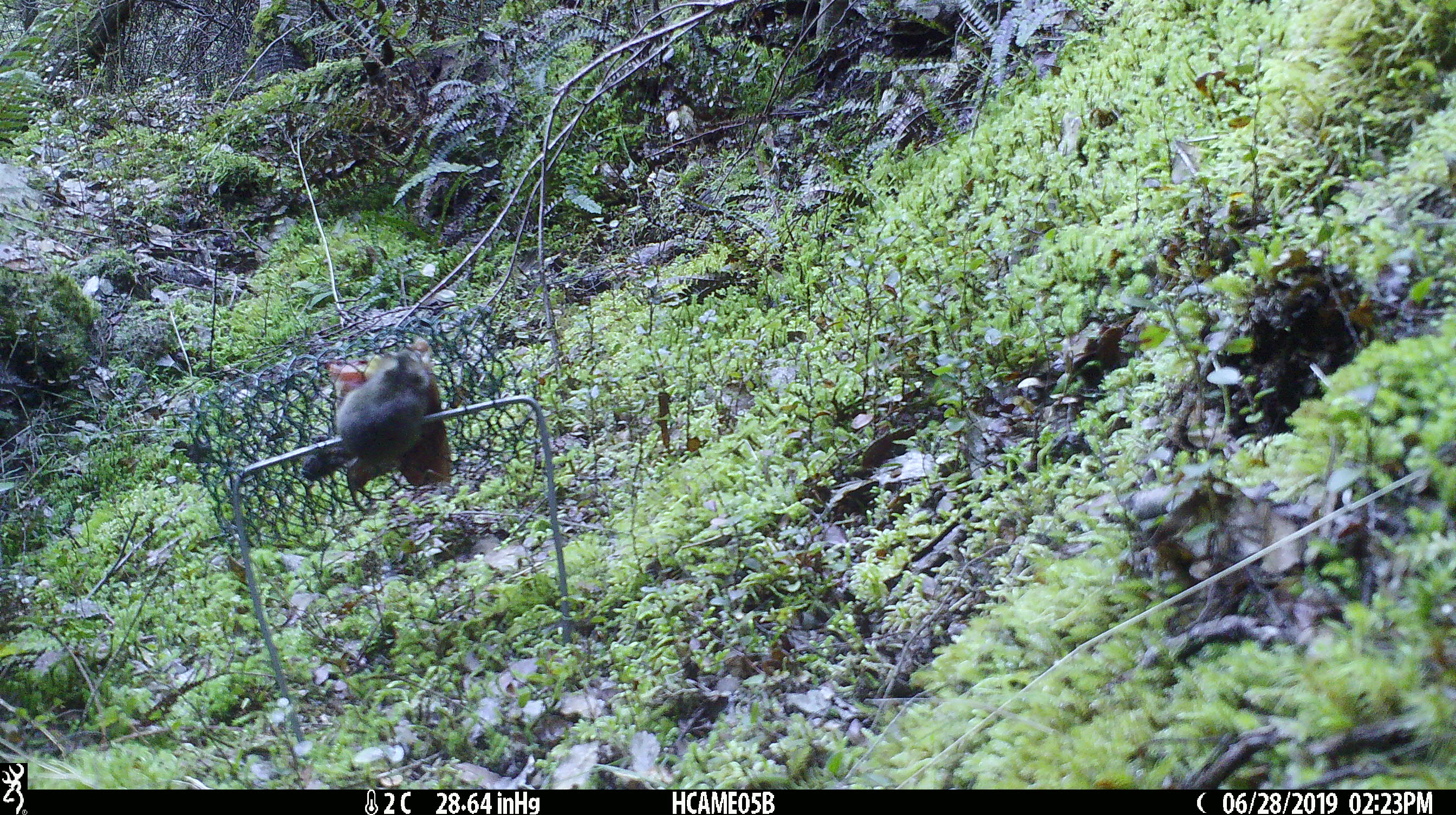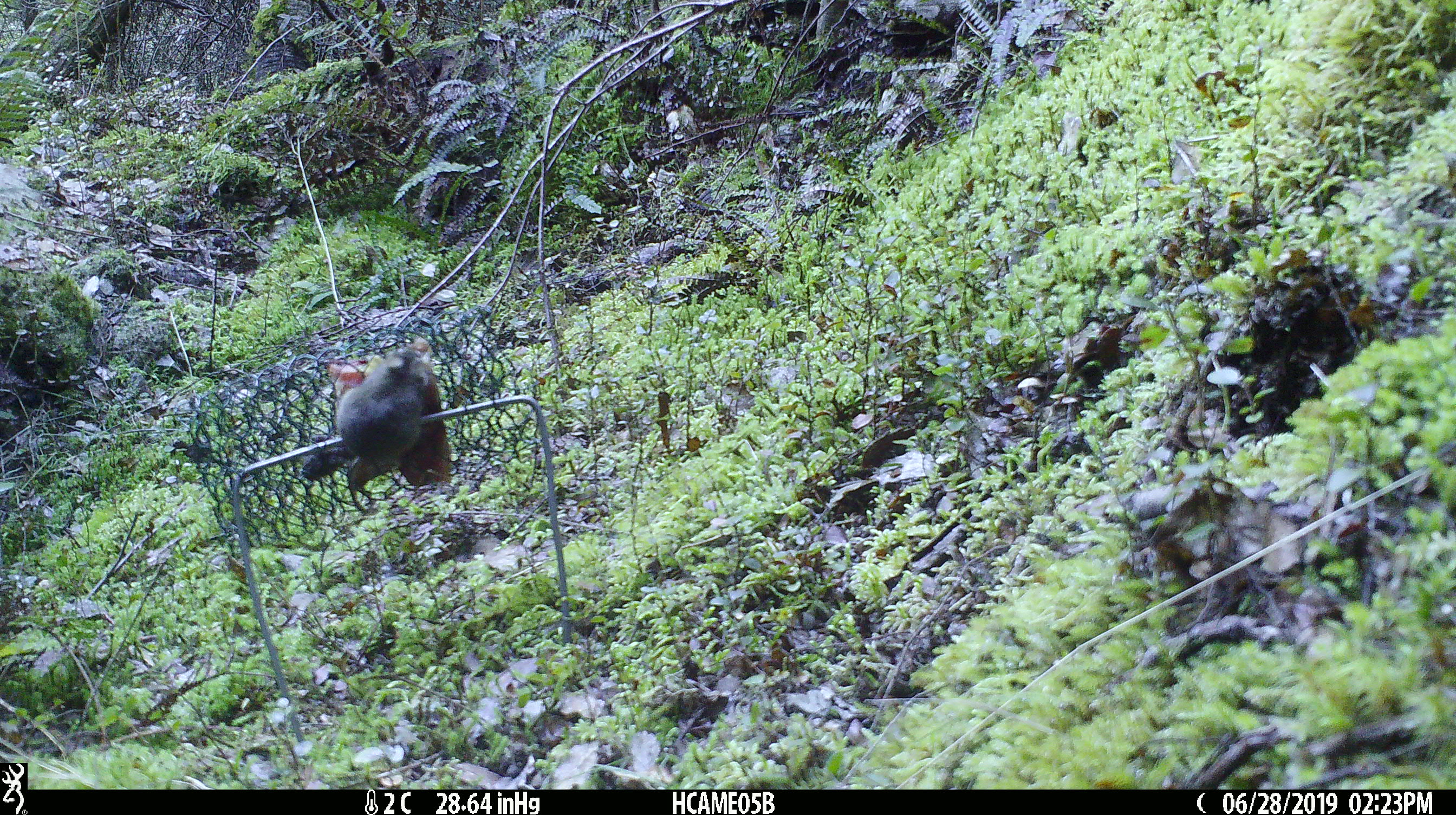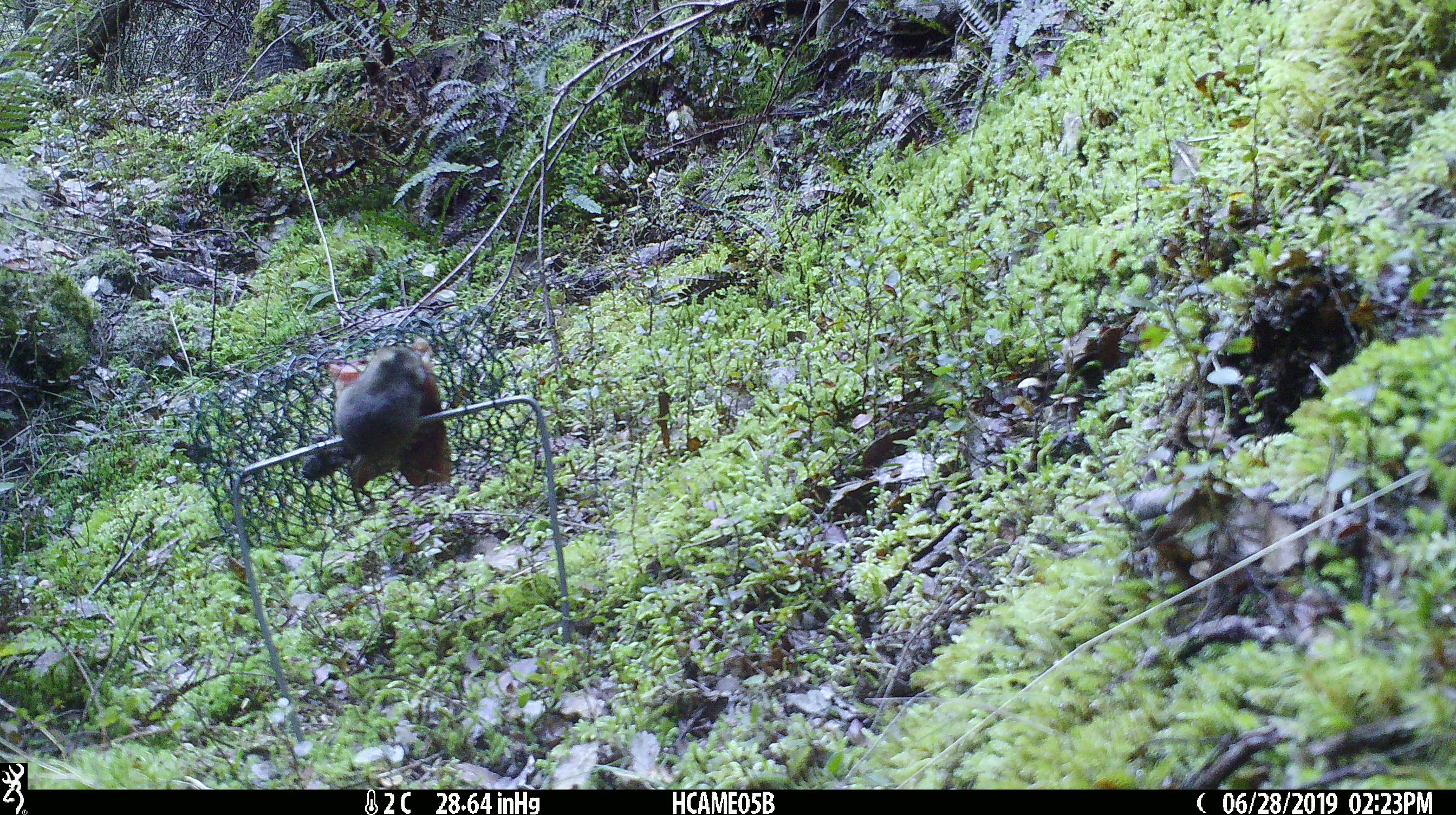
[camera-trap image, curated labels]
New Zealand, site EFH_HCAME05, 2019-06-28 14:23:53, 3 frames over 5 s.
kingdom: Animalia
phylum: Chordata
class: Mammalia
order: Rodentia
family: Muridae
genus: Mus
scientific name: Mus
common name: mouse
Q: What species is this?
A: Mouse (Mus).